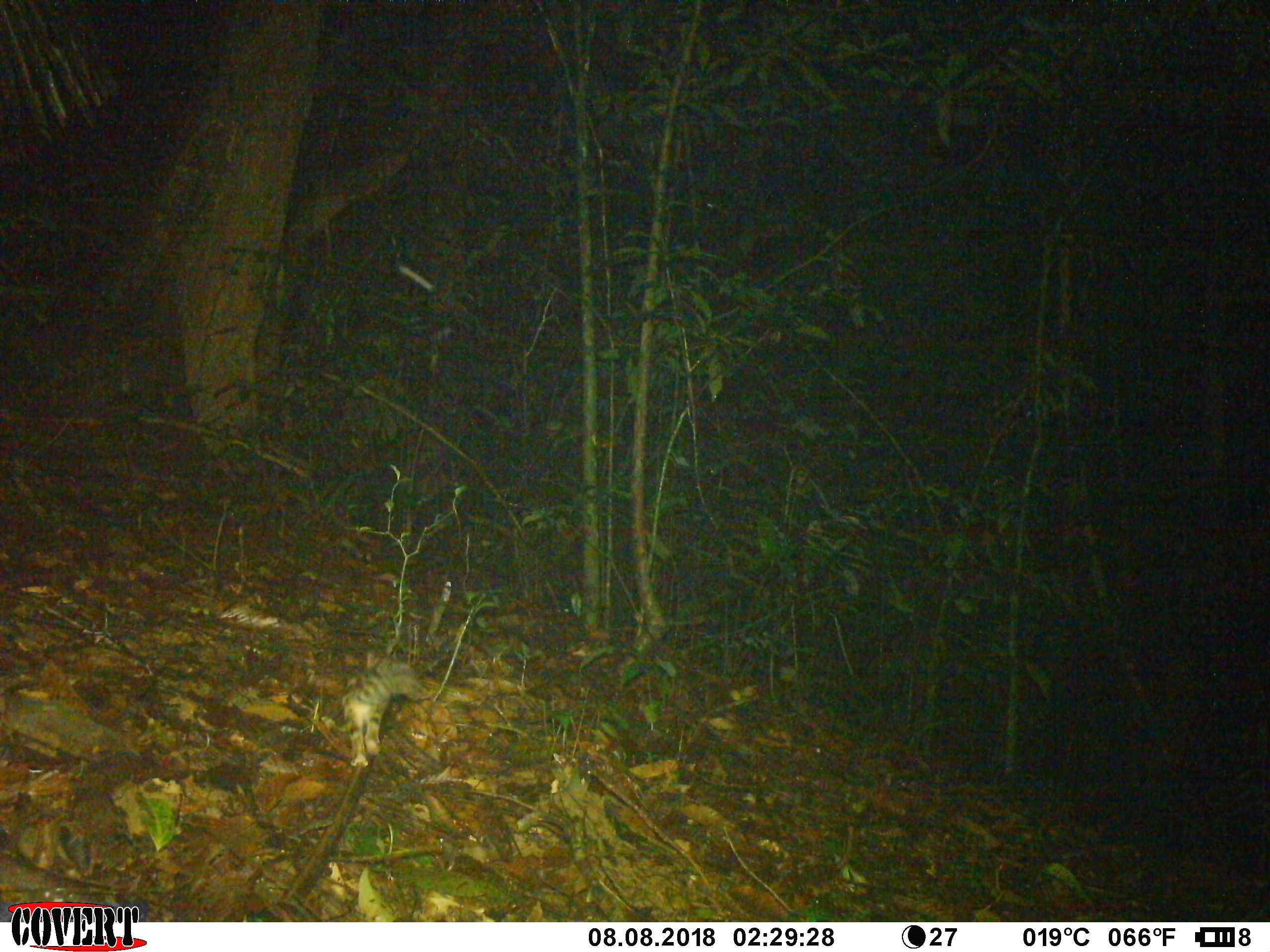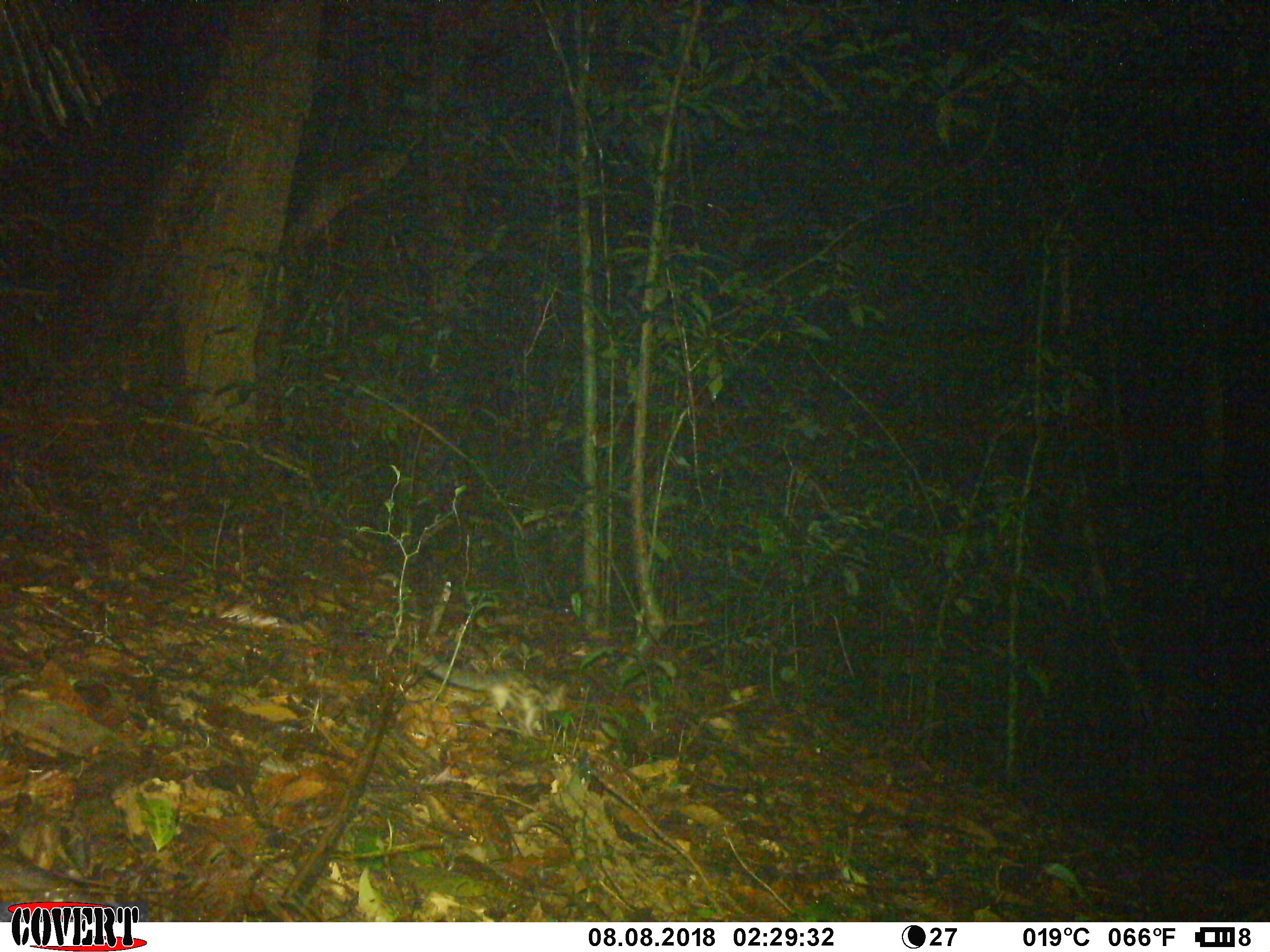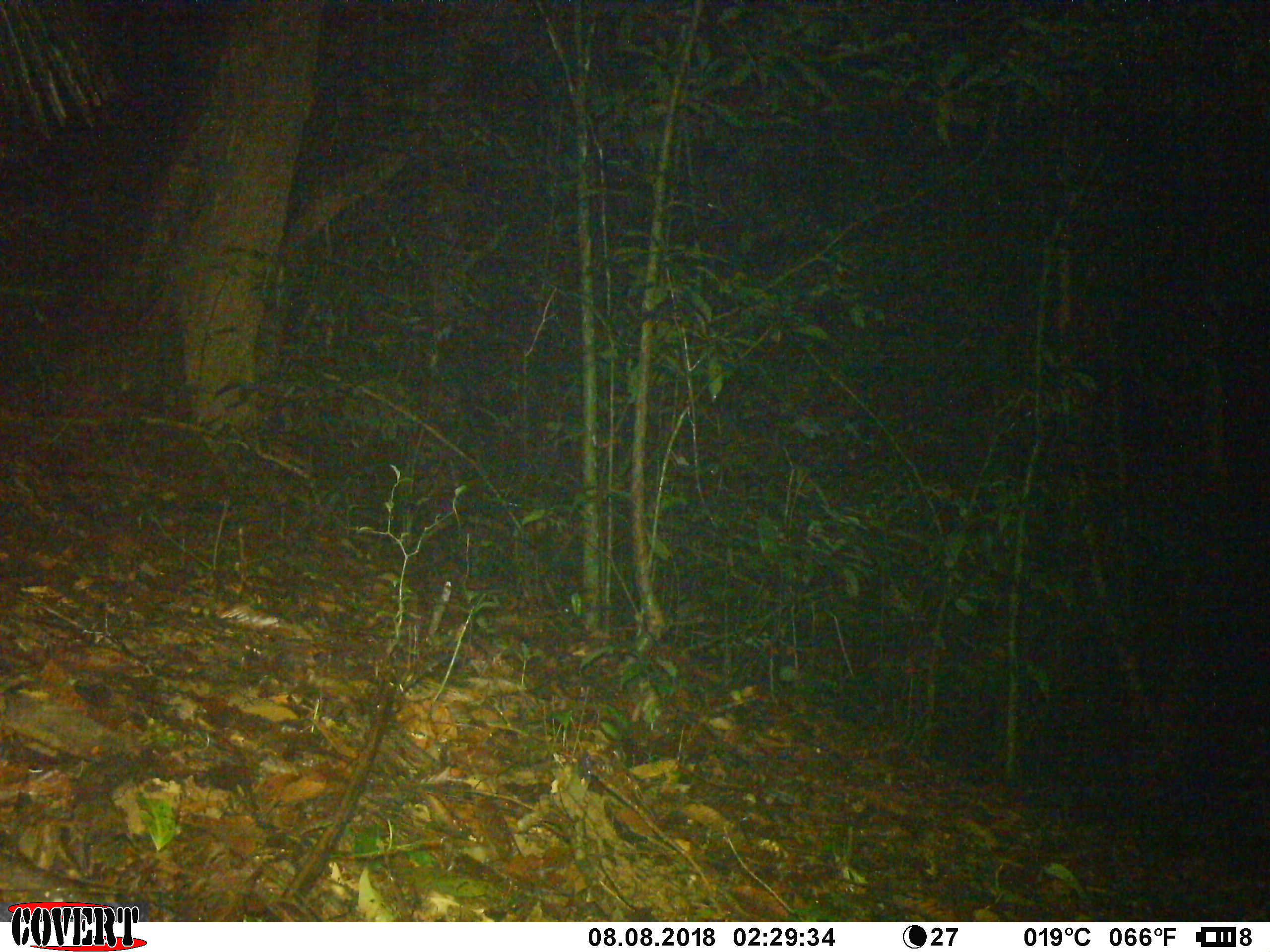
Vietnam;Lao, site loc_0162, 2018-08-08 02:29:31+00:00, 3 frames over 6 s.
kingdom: Animalia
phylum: Chordata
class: Mammalia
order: Carnivora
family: Prionodontidae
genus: Prionodon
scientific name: Prionodon pardicolor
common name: spotted linsang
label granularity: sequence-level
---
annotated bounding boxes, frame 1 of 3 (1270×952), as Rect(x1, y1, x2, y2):
spotted linsang: Rect(340, 655, 430, 767)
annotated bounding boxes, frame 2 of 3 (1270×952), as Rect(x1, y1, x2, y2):
spotted linsang: Rect(401, 644, 567, 735)